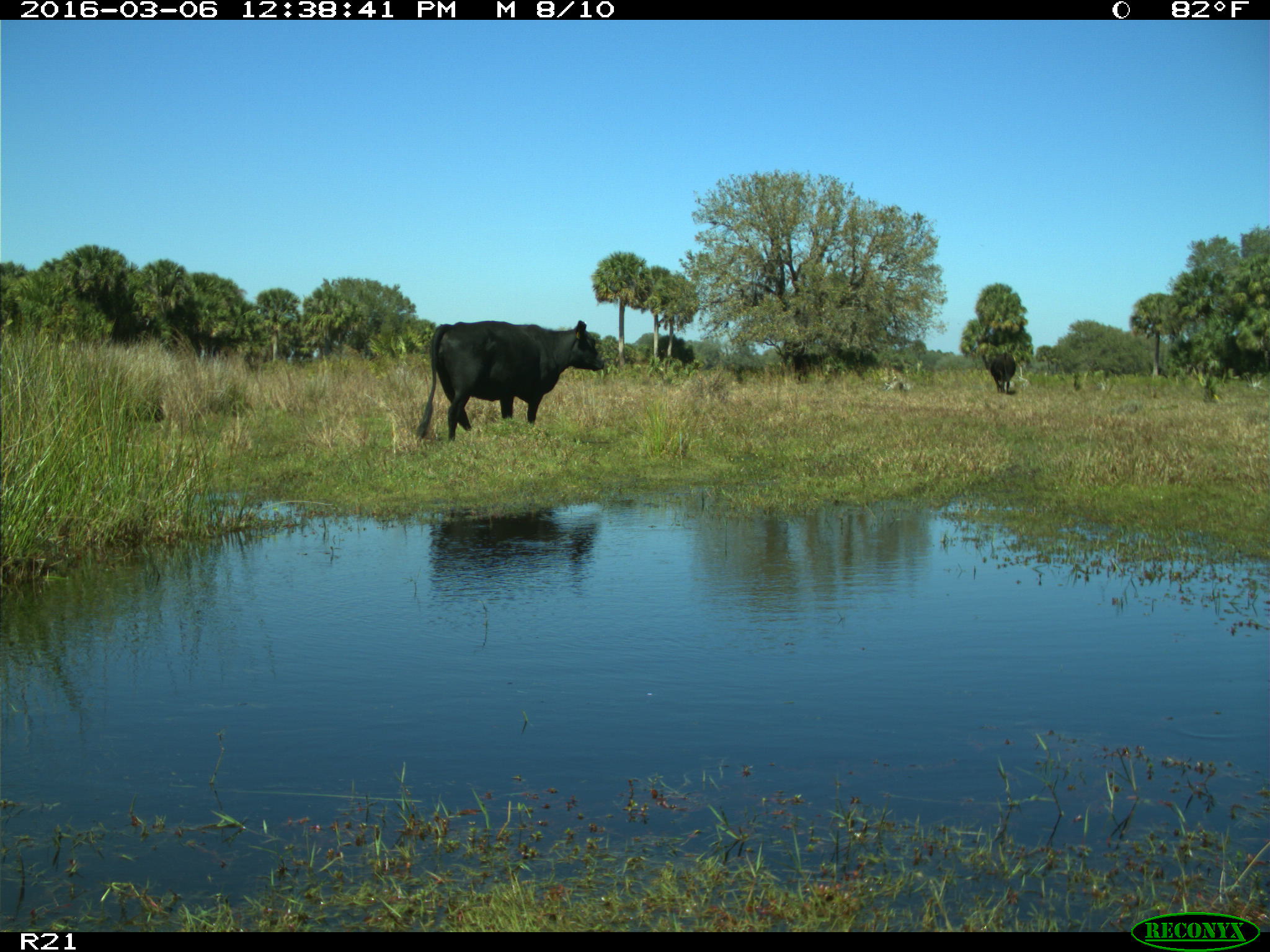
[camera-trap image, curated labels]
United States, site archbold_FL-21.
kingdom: Animalia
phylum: Chordata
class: Mammalia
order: Artiodactyla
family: Bovidae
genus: Bos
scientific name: Bos taurus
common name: domestic cow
Bos taurus (domestic cow).